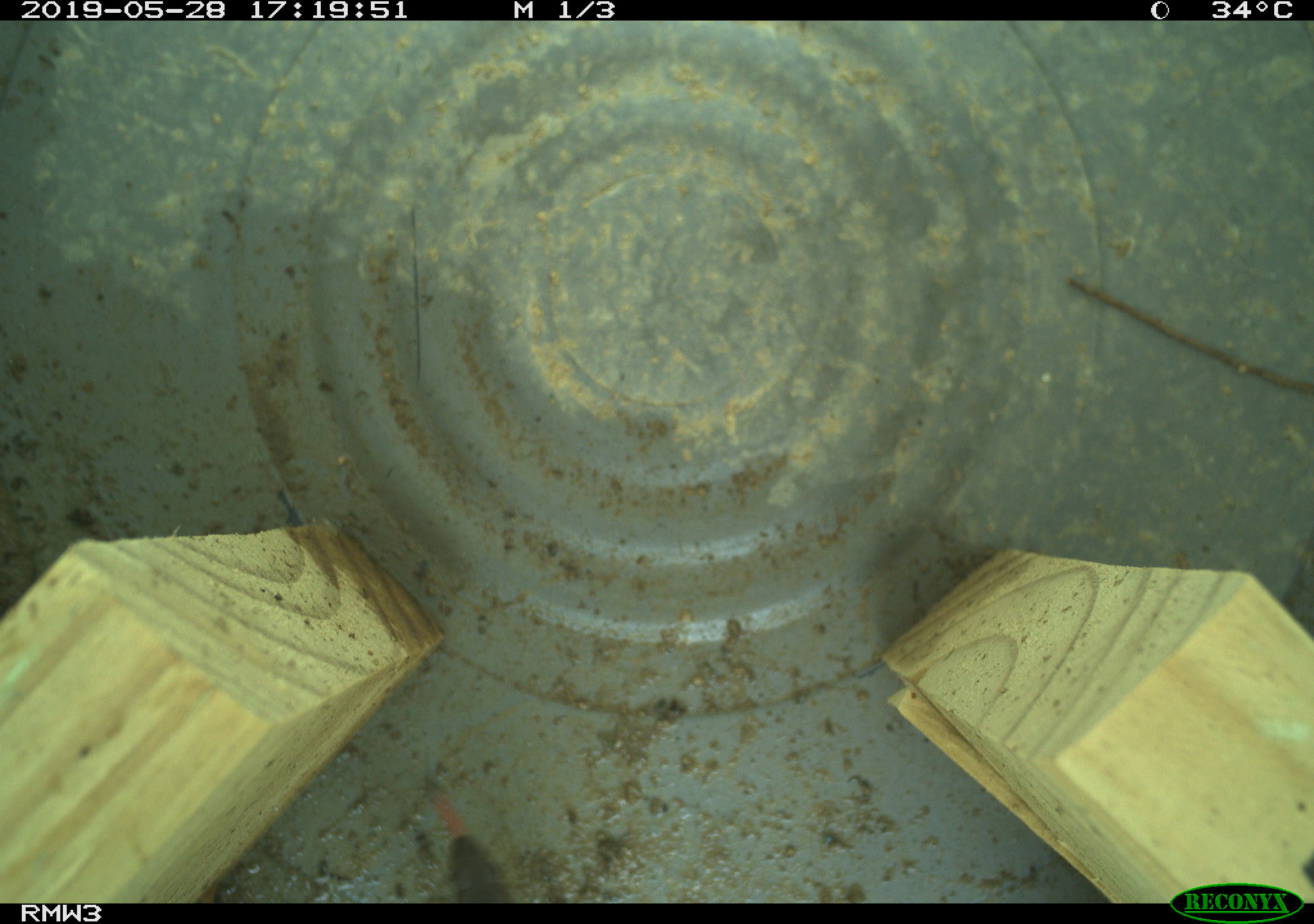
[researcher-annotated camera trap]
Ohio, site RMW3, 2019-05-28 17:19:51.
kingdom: Animalia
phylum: Chordata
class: Reptilia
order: Squamata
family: Colubridae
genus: Thamnophis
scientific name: Thamnophis sirtalis sirtalis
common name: eastern gartersnake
Eastern gartersnake (Thamnophis sirtalis sirtalis).